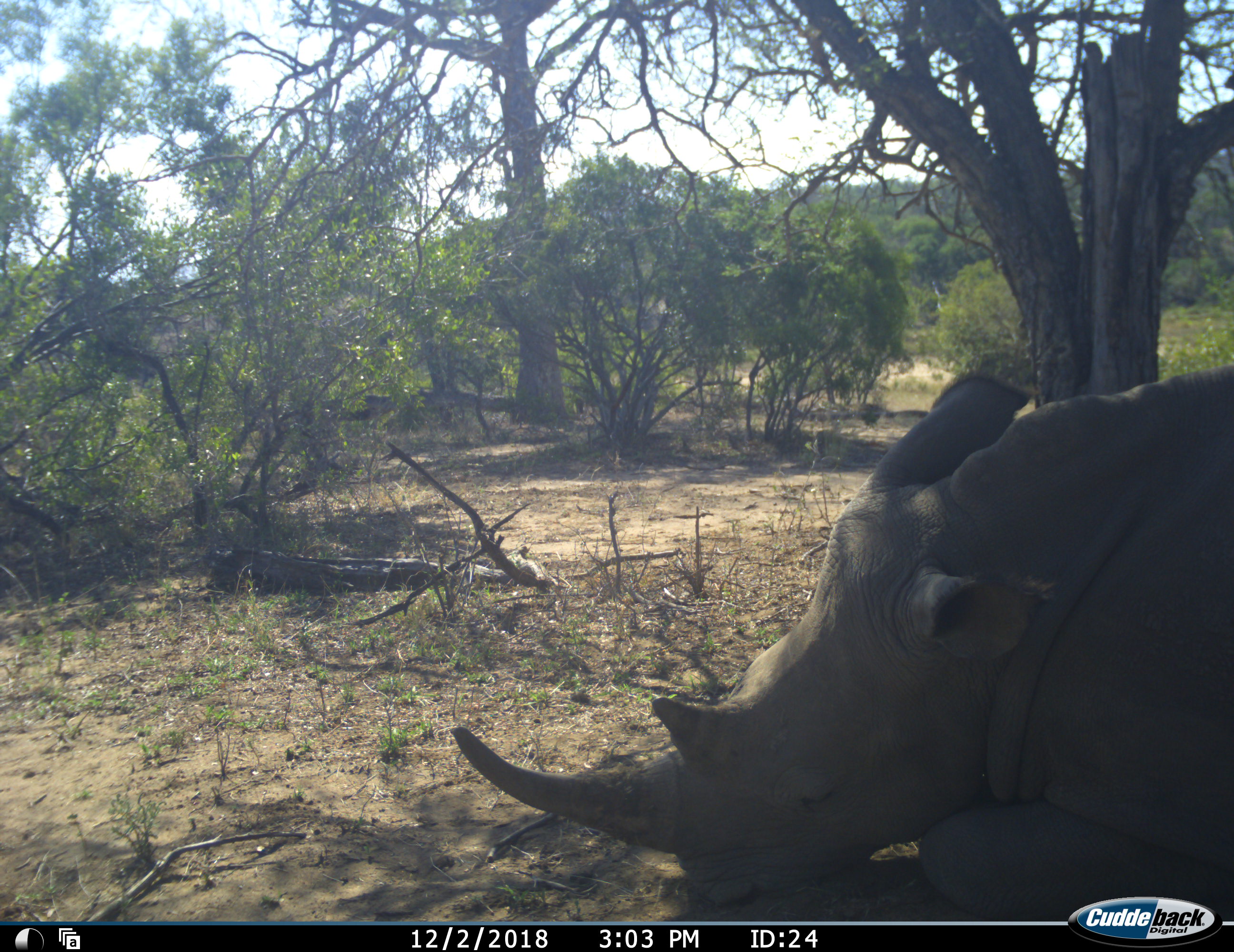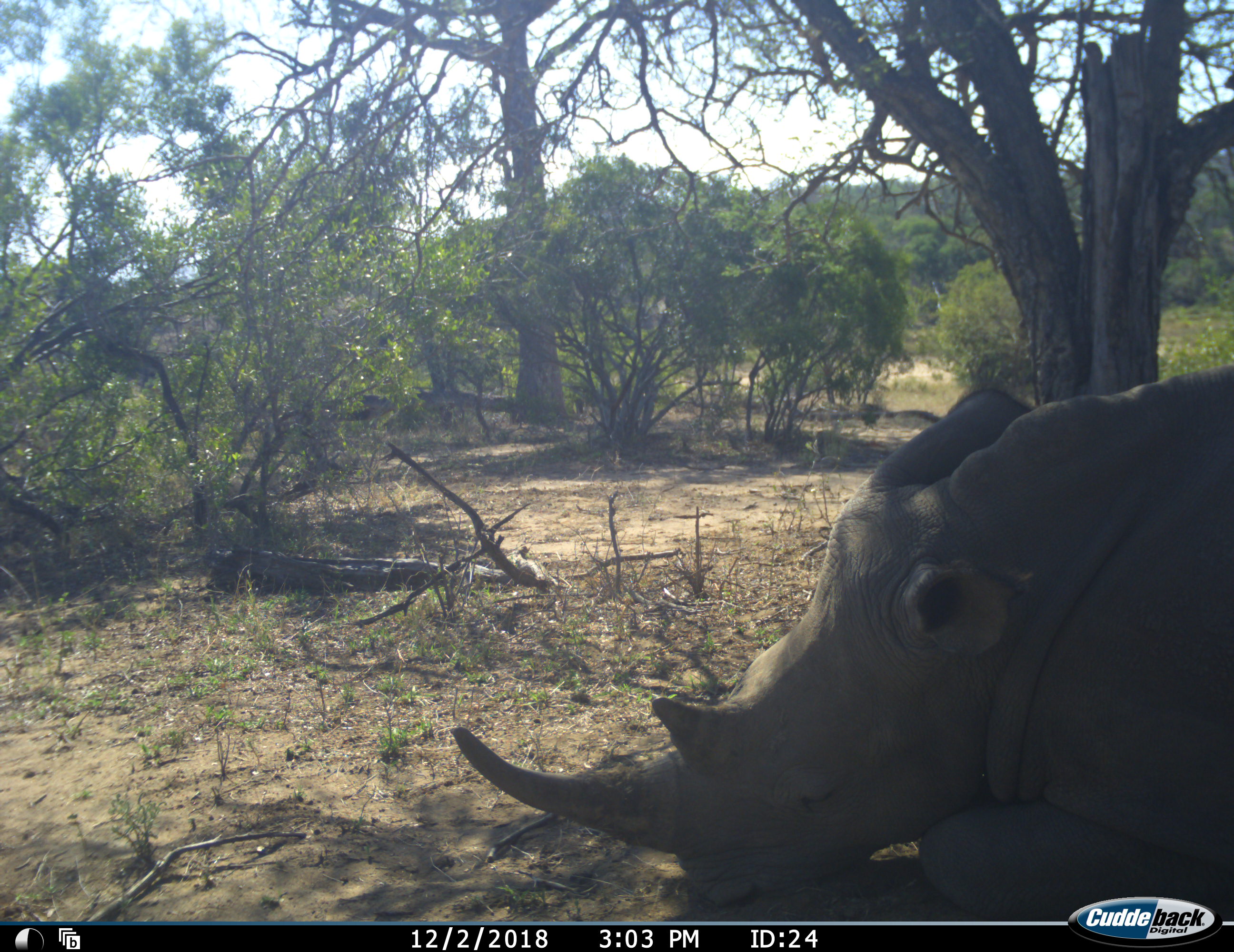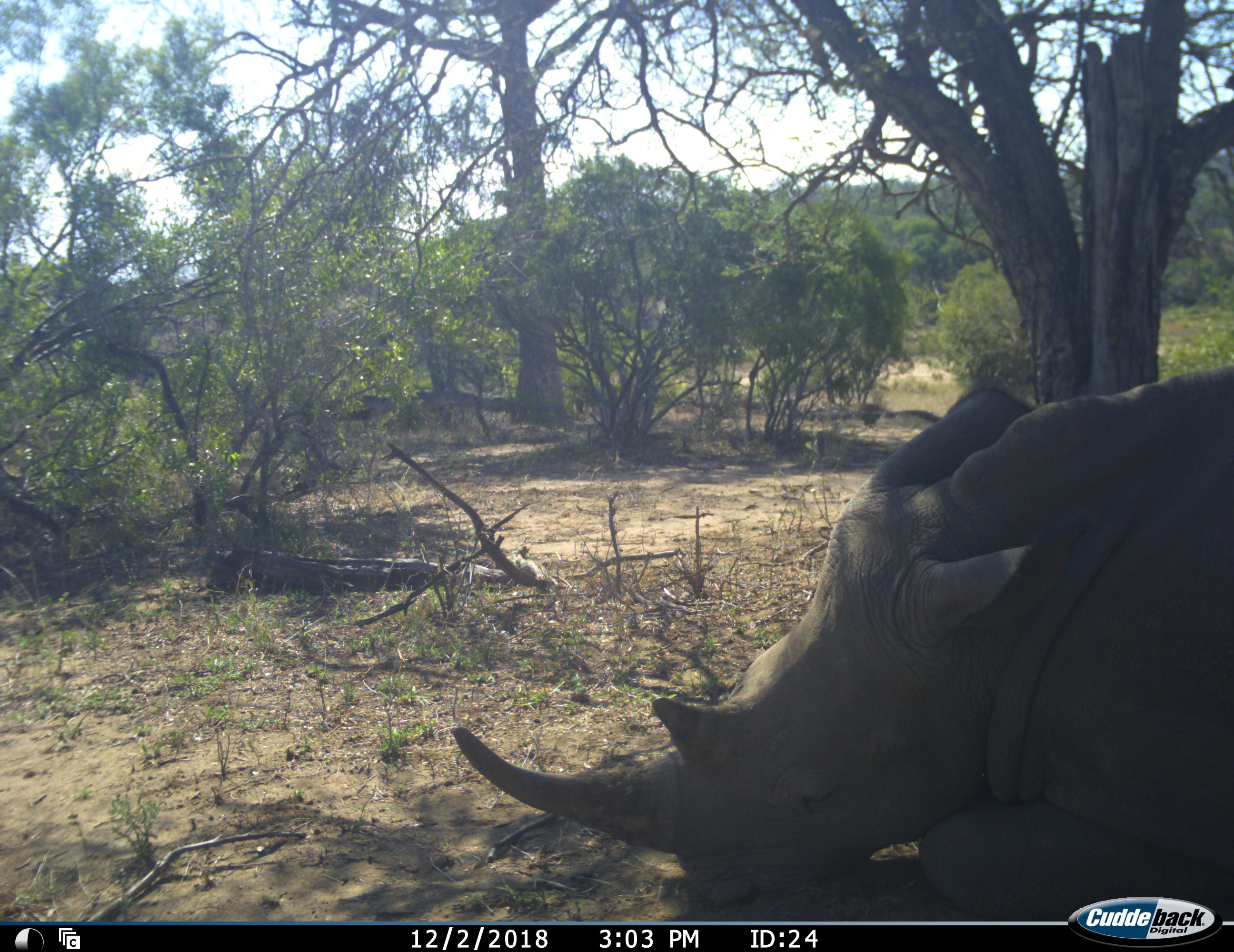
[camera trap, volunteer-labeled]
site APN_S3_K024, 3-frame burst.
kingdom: Animalia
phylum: Chordata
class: Mammalia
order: Perissodactyla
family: Rhinocerotidae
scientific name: Rhinocerotidae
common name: unknown rhinoceros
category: rhinocerosunknown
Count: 1.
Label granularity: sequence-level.